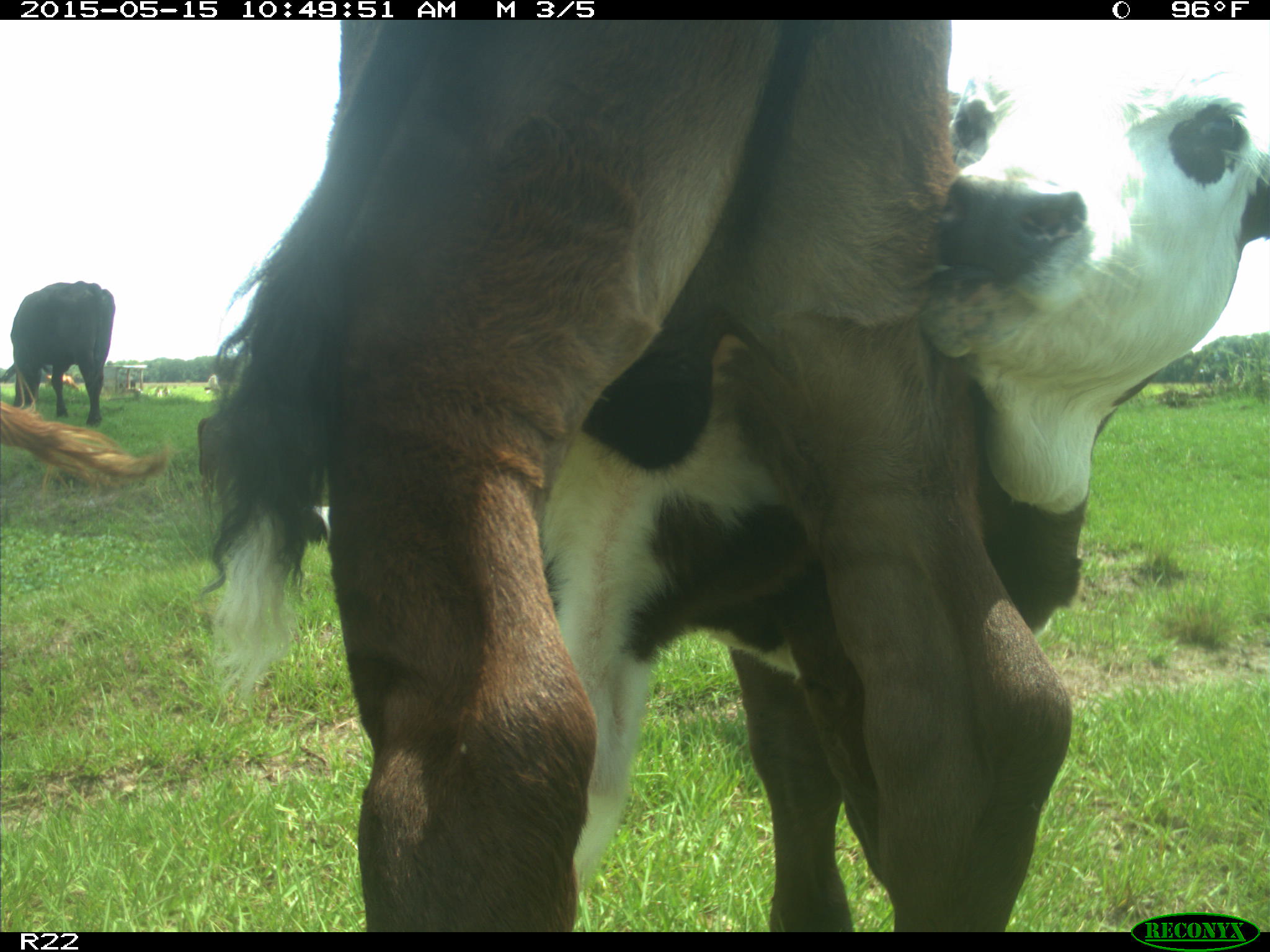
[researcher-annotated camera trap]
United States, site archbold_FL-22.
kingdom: Animalia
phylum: Chordata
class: Mammalia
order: Artiodactyla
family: Bovidae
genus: Bos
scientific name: Bos taurus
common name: domestic cow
Bos taurus (domestic cow).